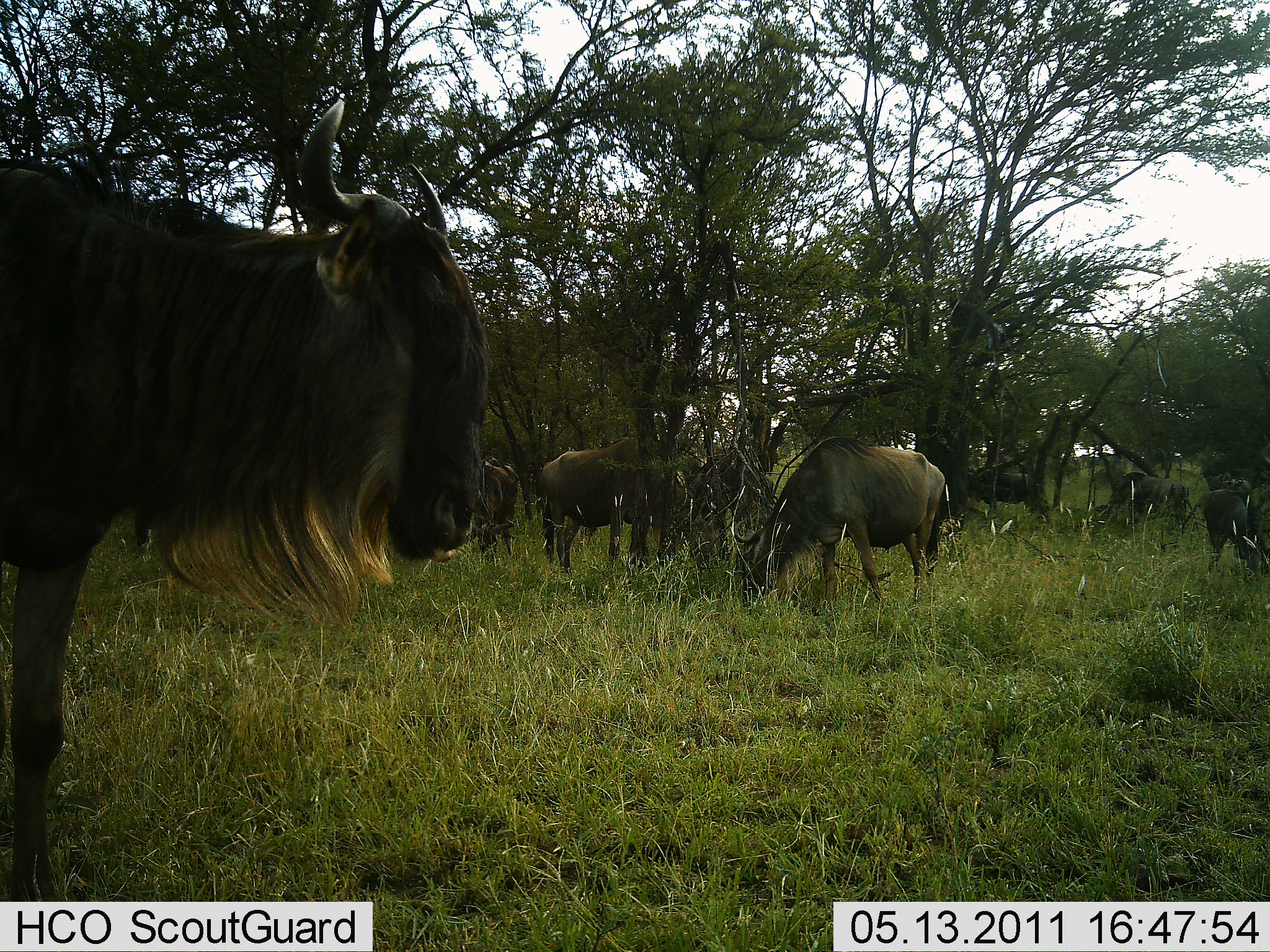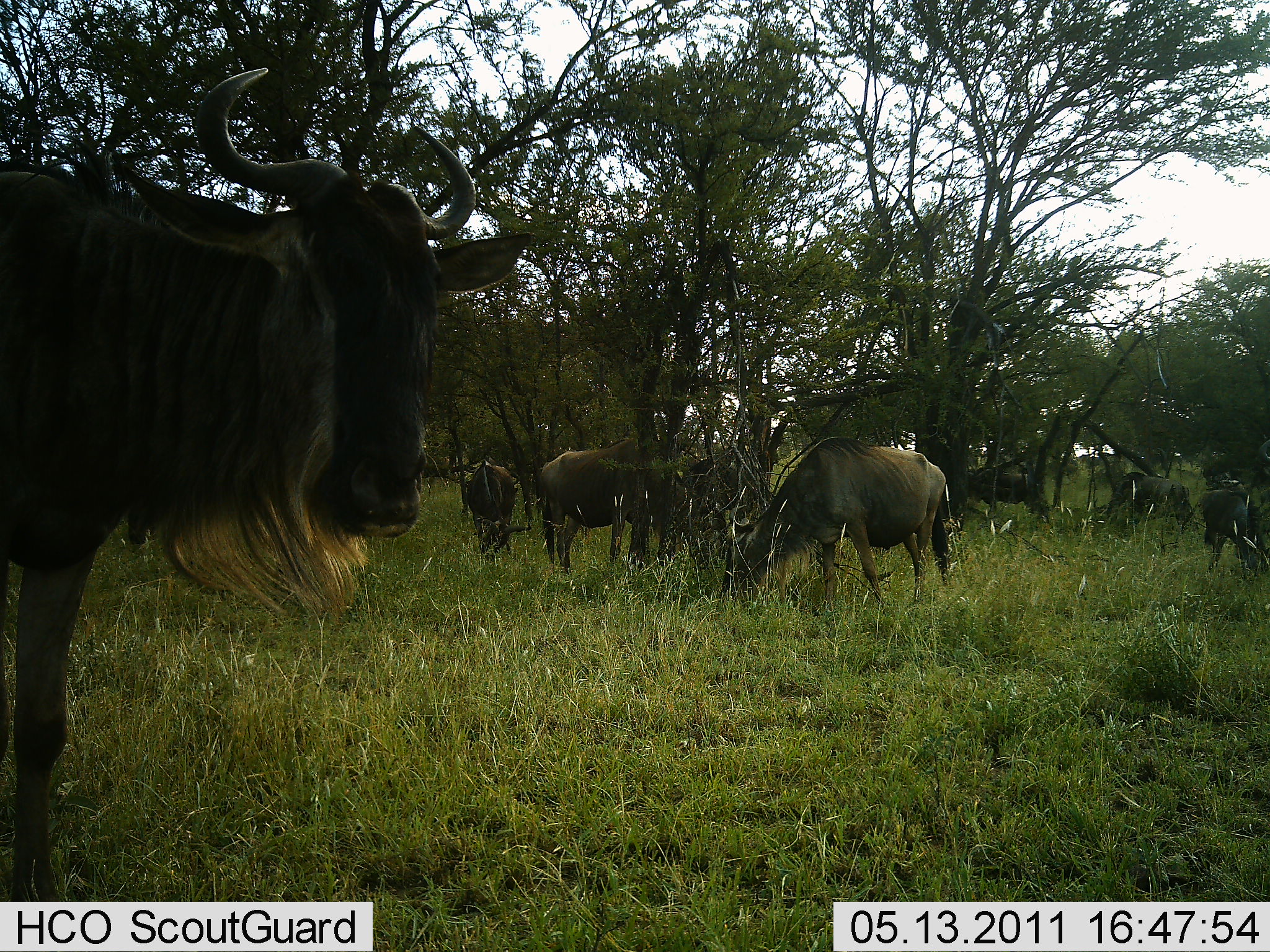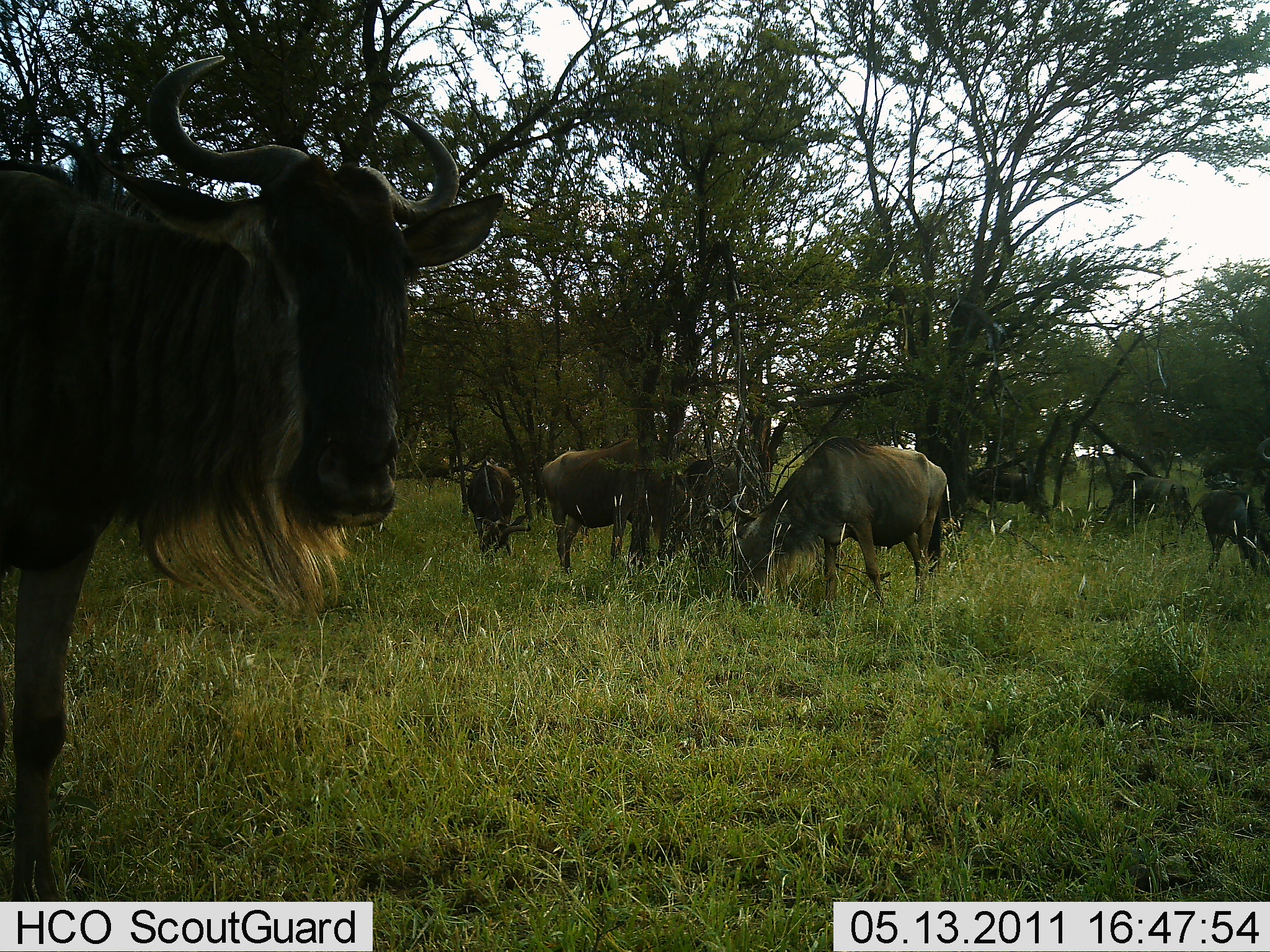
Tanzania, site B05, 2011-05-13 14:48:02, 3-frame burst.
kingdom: Animalia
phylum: Chordata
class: Mammalia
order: Artiodactyla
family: Bovidae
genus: Connochaetes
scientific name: Connochaetes taurinus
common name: blue wildebeest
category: wildebeest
Wildebeest (blue wildebeest) (Connochaetes taurinus), count 6. Behavior (volunteer vote fractions): standing 64%, resting 0%, moving 18%, interacting 9%. Young present (vote fraction): 0%. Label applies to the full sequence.